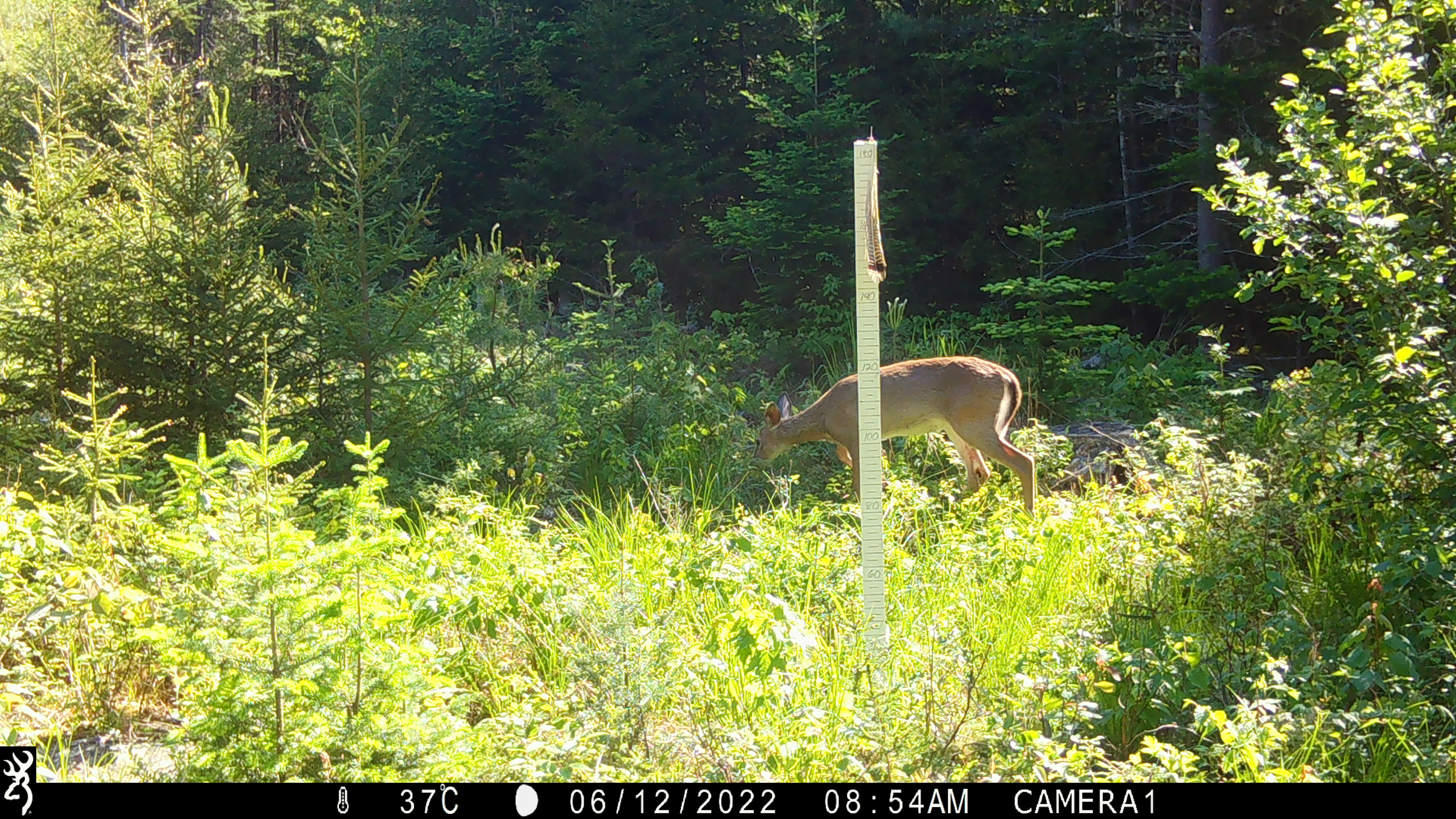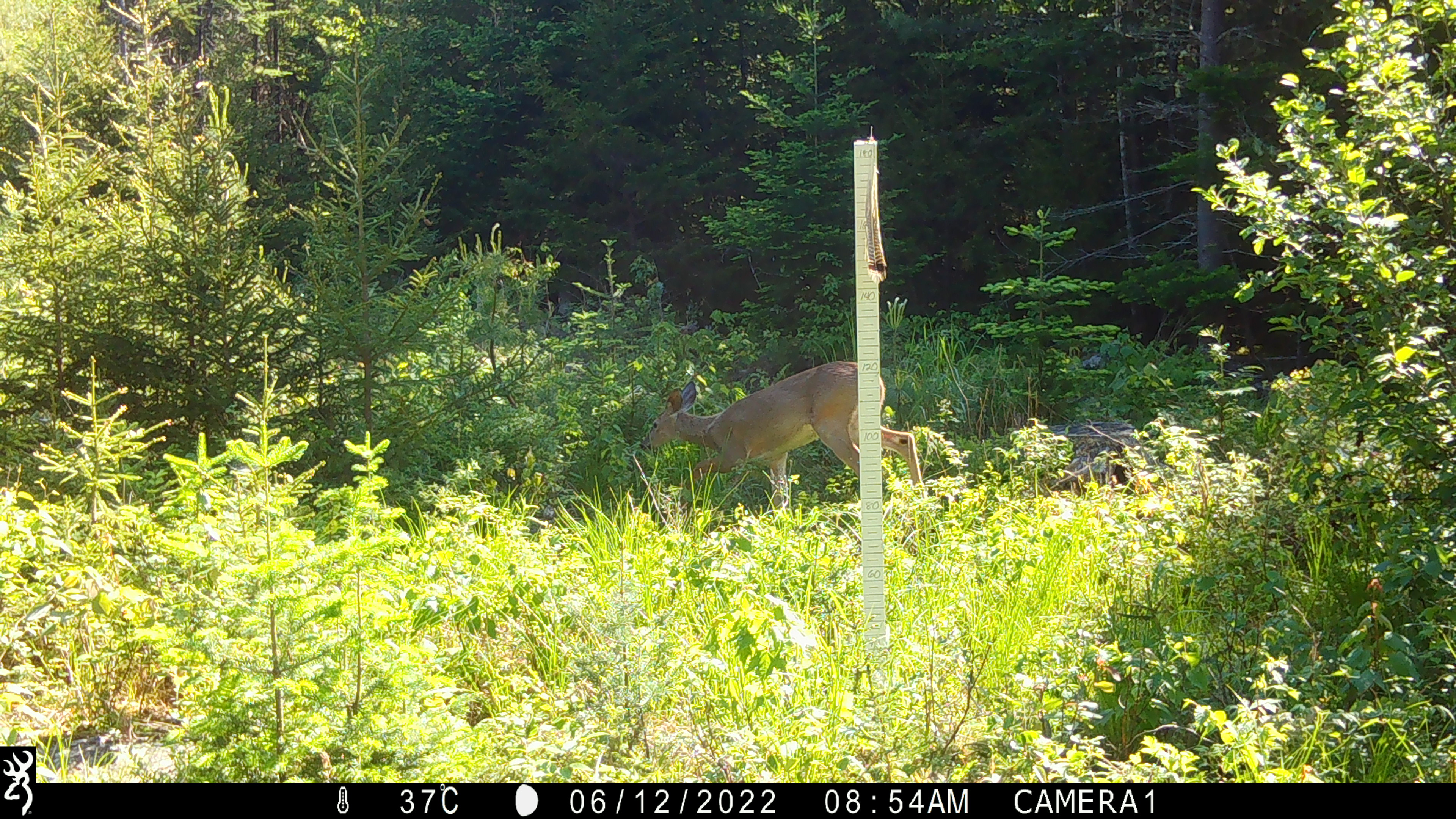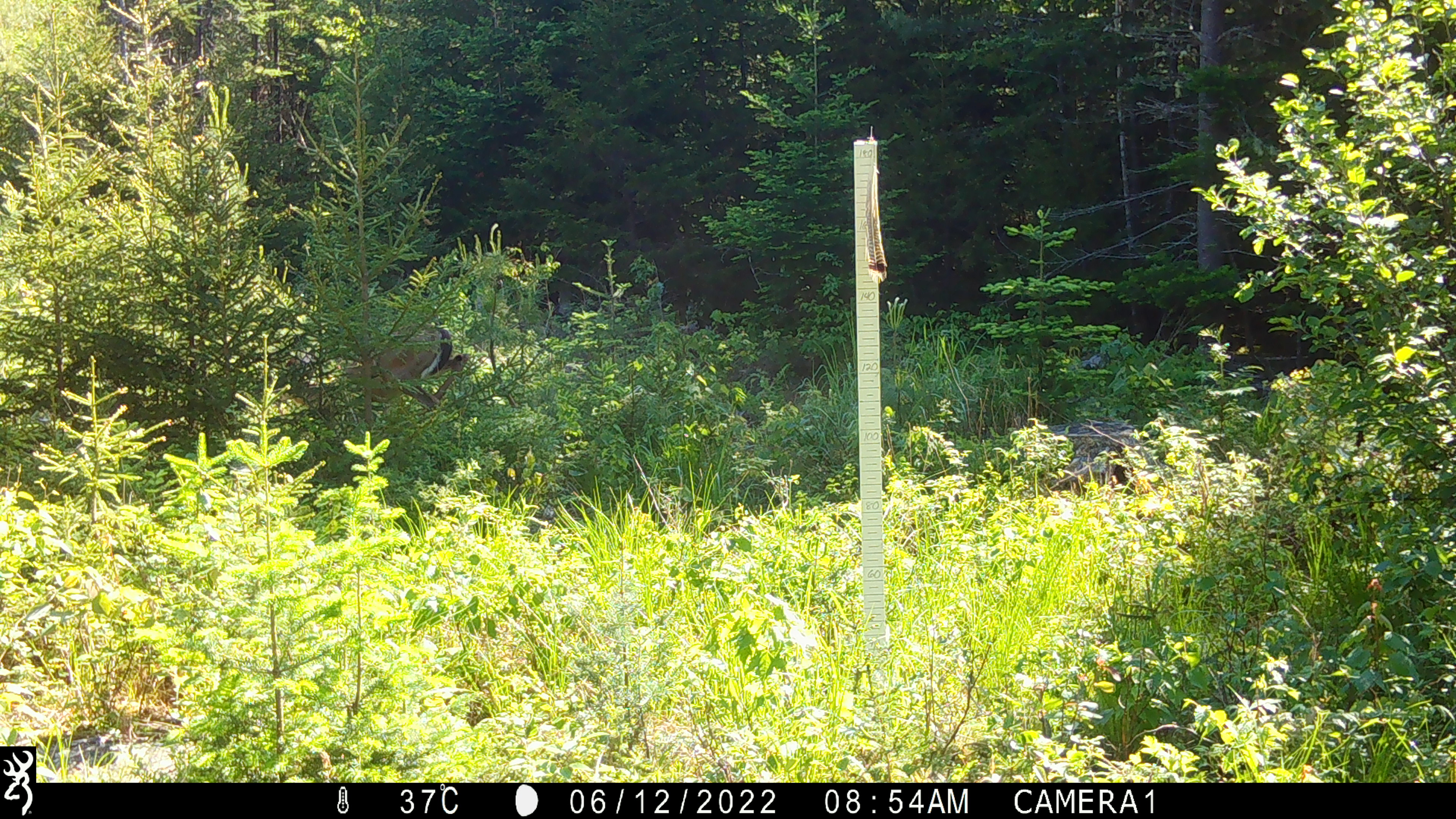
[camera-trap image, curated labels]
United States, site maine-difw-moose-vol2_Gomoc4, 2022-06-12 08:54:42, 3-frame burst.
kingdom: Animalia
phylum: Chordata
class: Mammalia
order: Artiodactyla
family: Cervidae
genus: Odocoileus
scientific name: Odocoileus virginianus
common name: white-tailed deer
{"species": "white-tailed deer (Odocoileus virginianus)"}